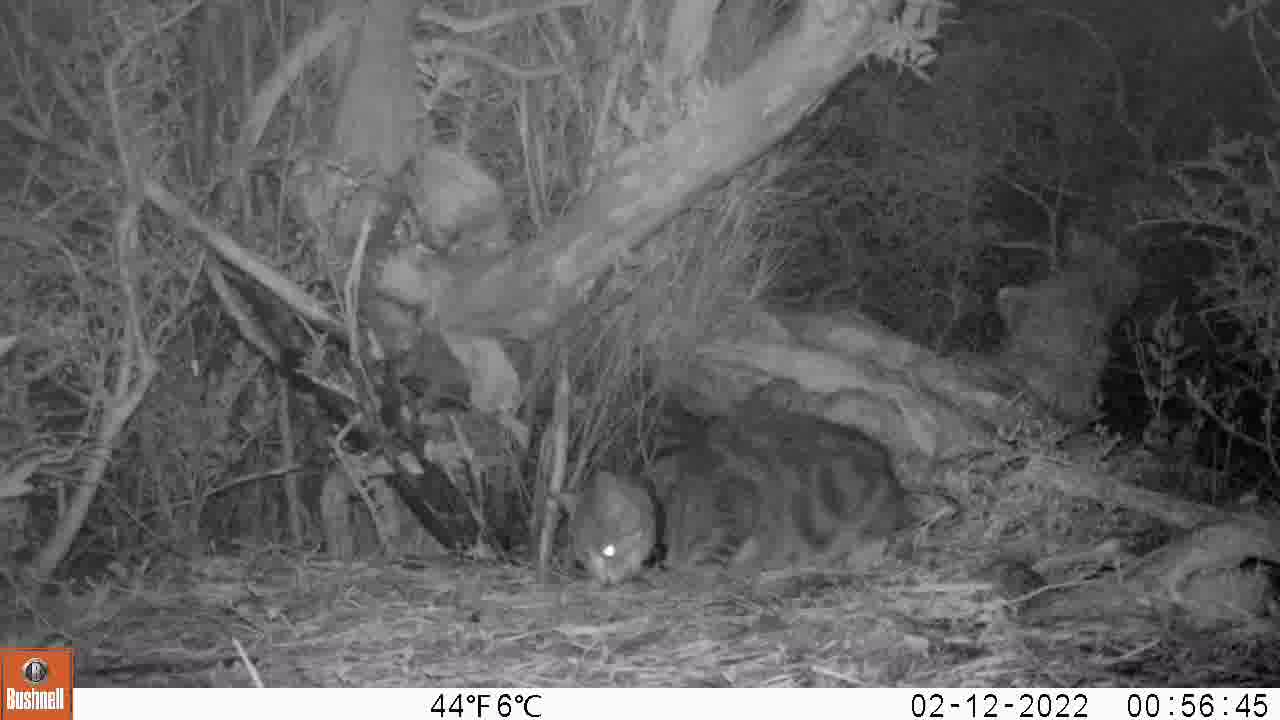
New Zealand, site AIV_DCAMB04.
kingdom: Animalia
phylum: Chordata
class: Mammalia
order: Carnivora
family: Felidae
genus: Felis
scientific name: Felis catus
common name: domestic cat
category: cat